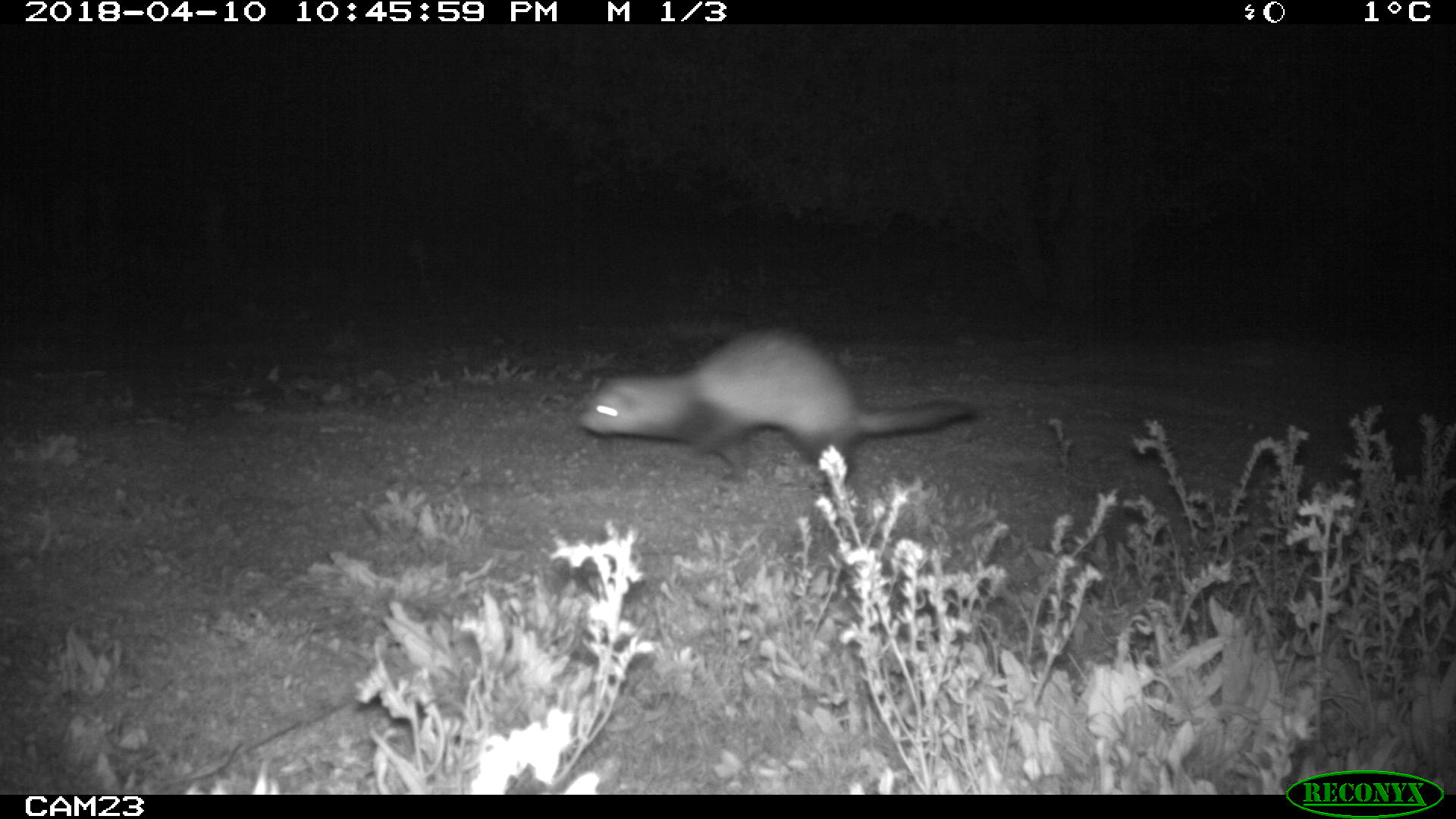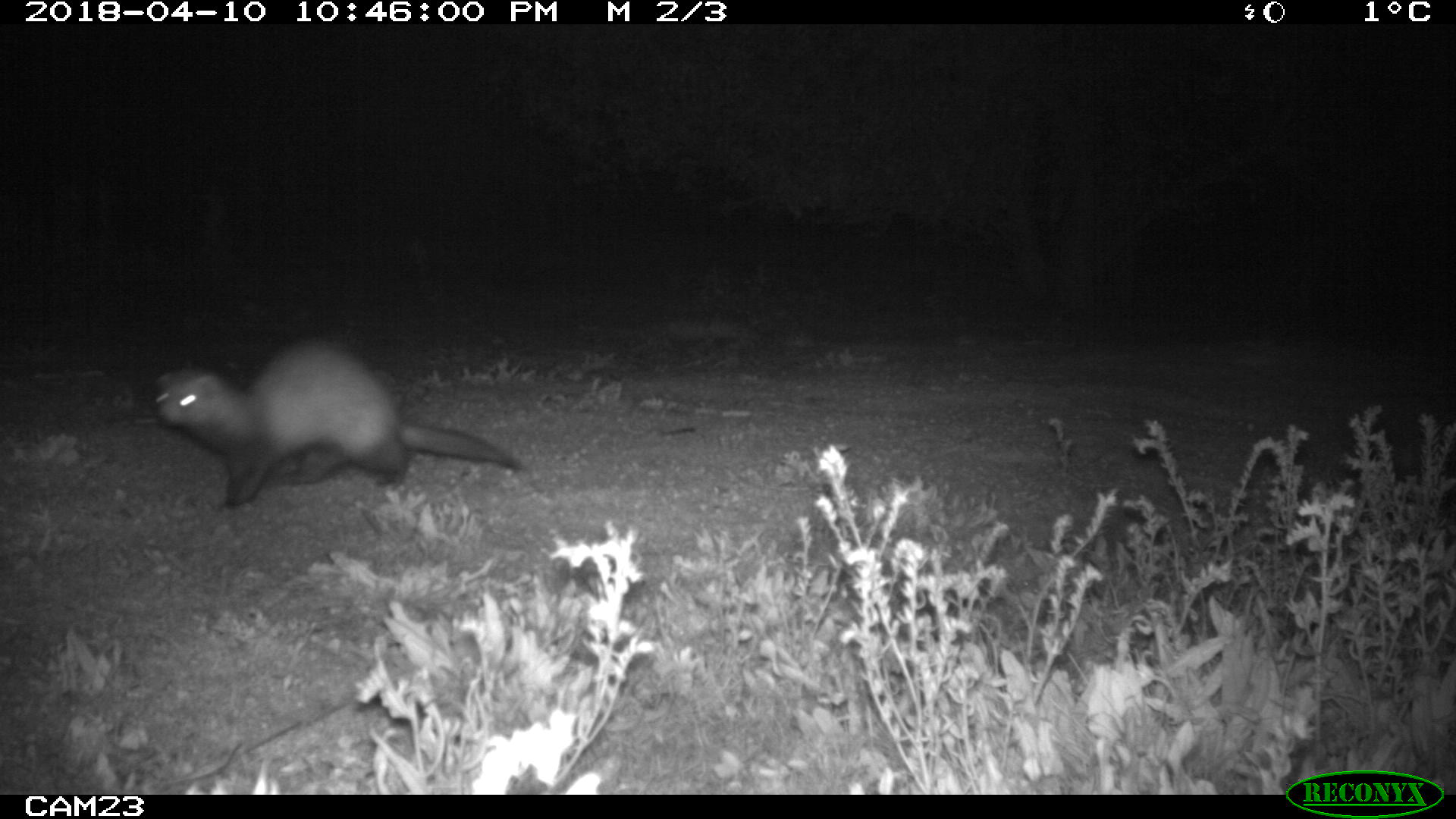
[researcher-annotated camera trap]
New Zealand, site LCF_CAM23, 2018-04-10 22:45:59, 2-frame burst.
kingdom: Animalia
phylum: Chordata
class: Mammalia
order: Carnivora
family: Mustelidae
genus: Mustela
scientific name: Mustela furo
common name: ferret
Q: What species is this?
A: Ferret (Mustela furo).